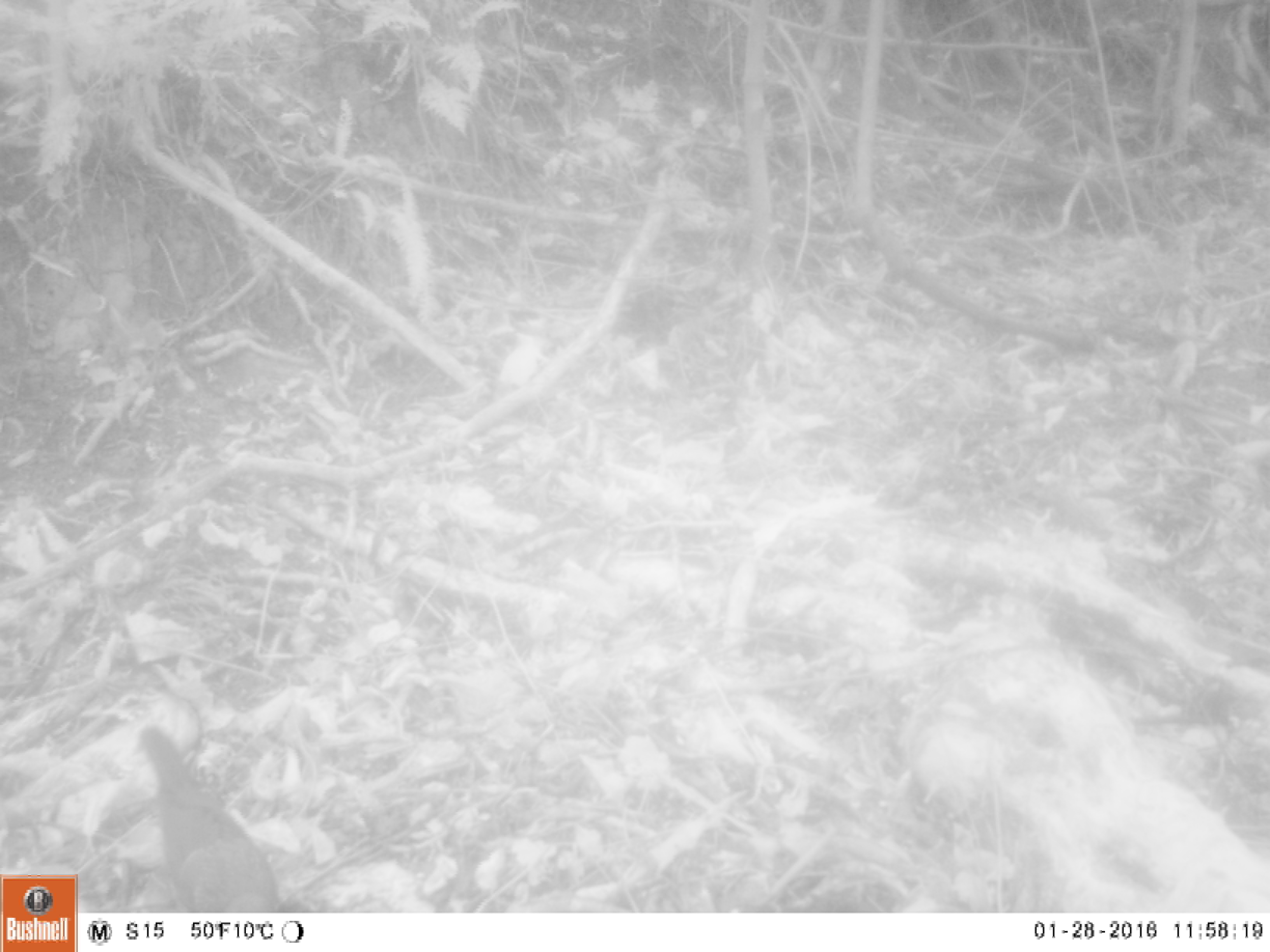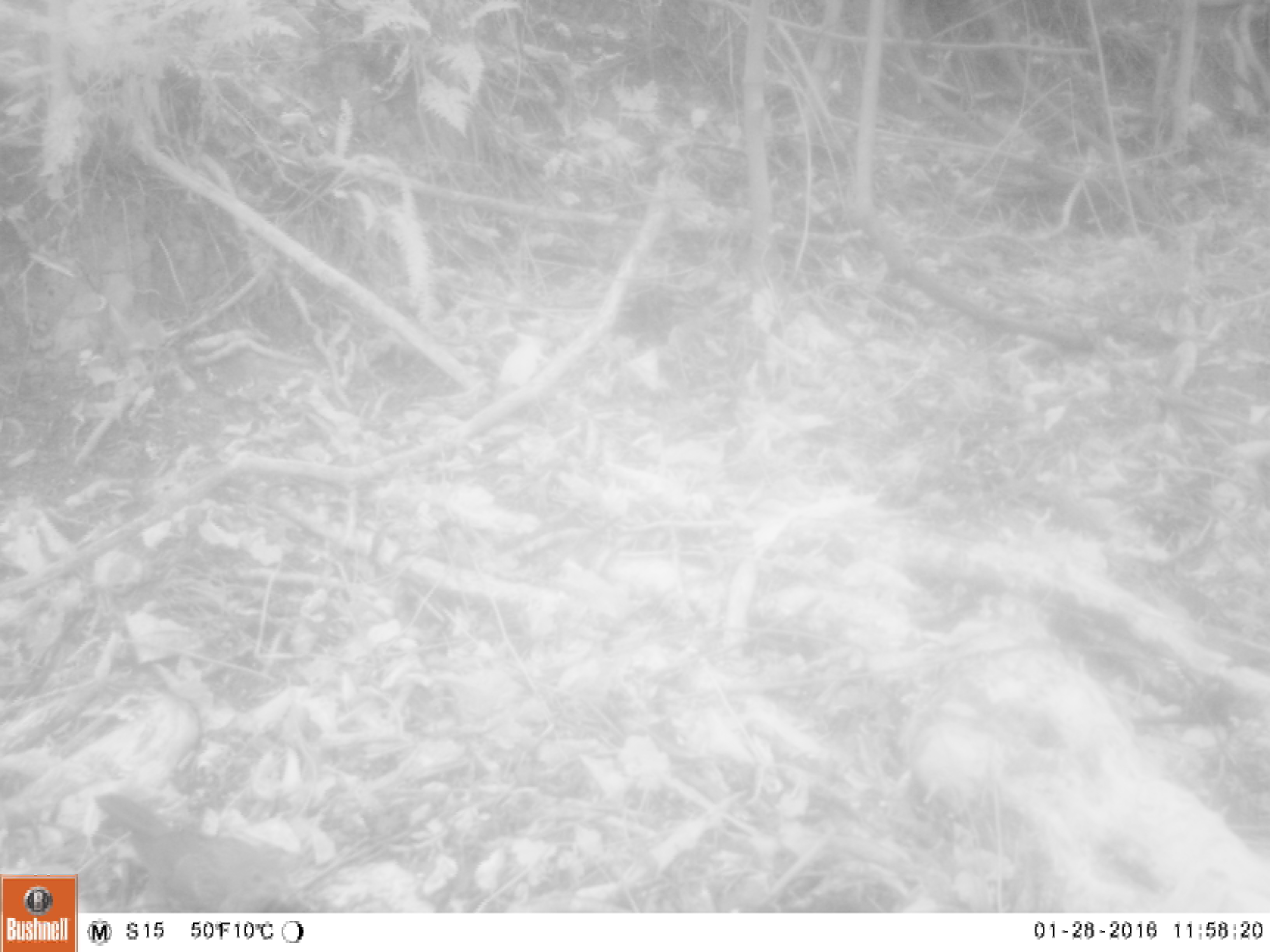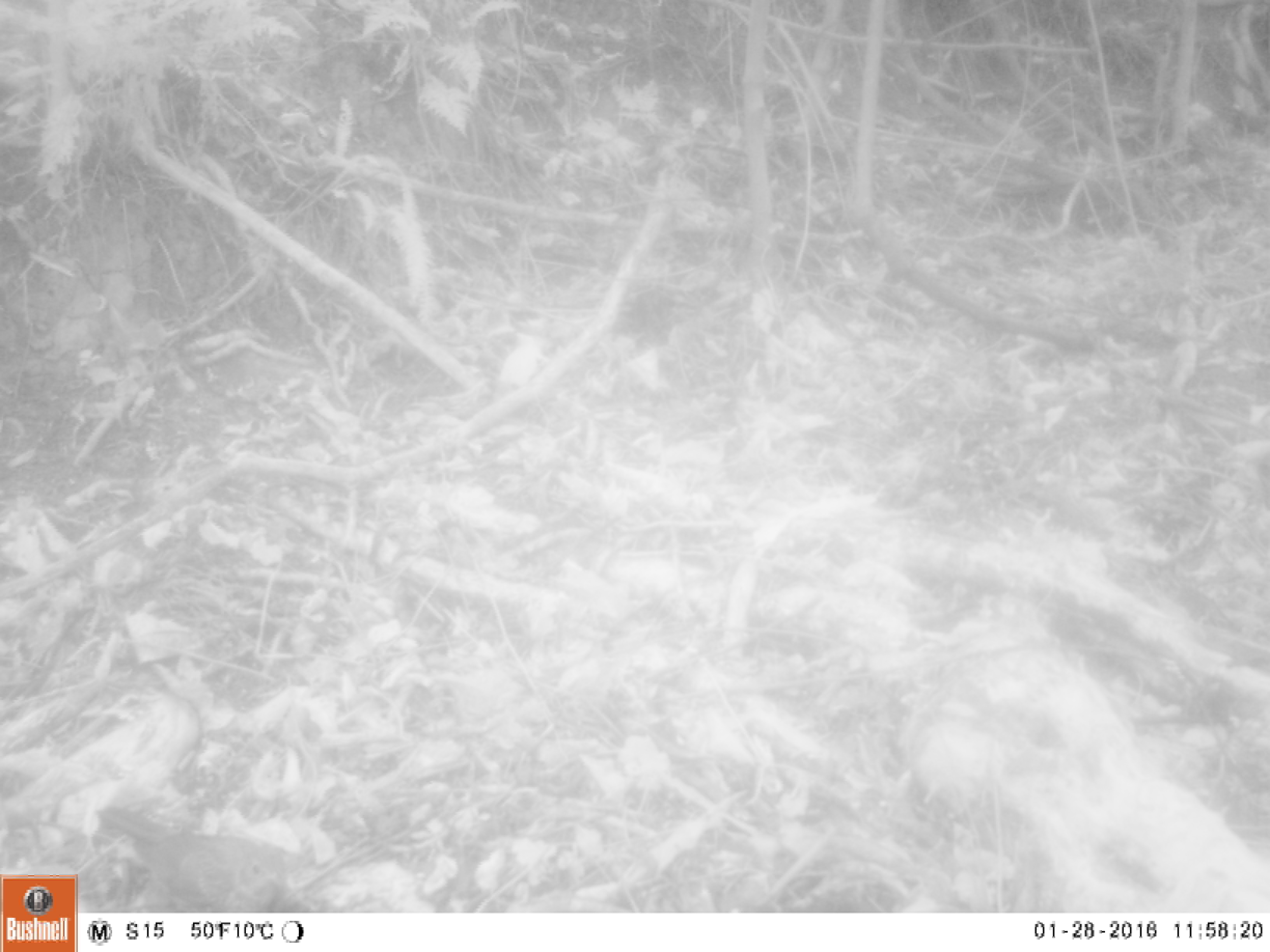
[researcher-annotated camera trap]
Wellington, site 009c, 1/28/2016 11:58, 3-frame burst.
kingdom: Animalia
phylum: Chordata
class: Aves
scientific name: Aves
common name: bird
Bird (Aves).